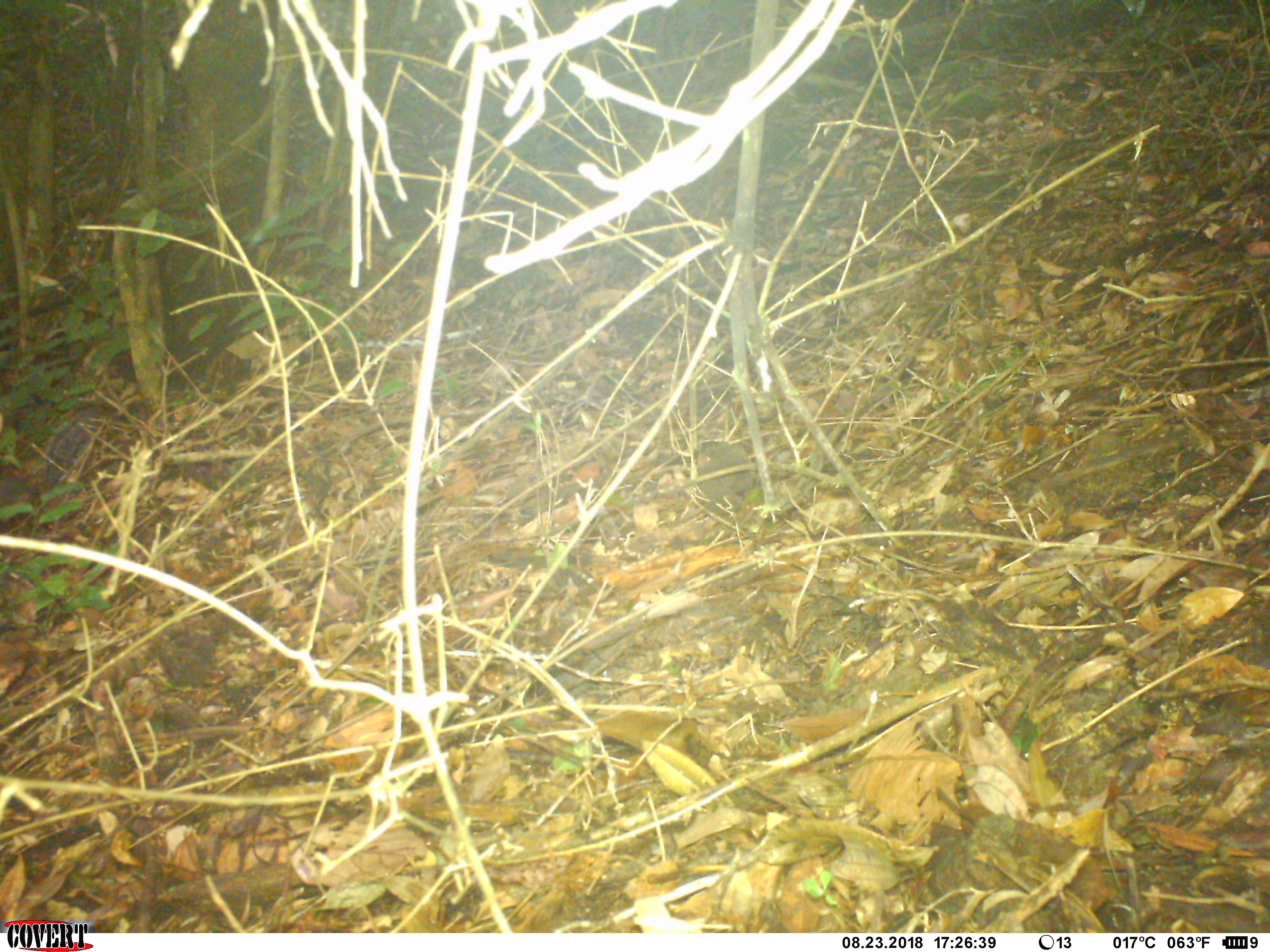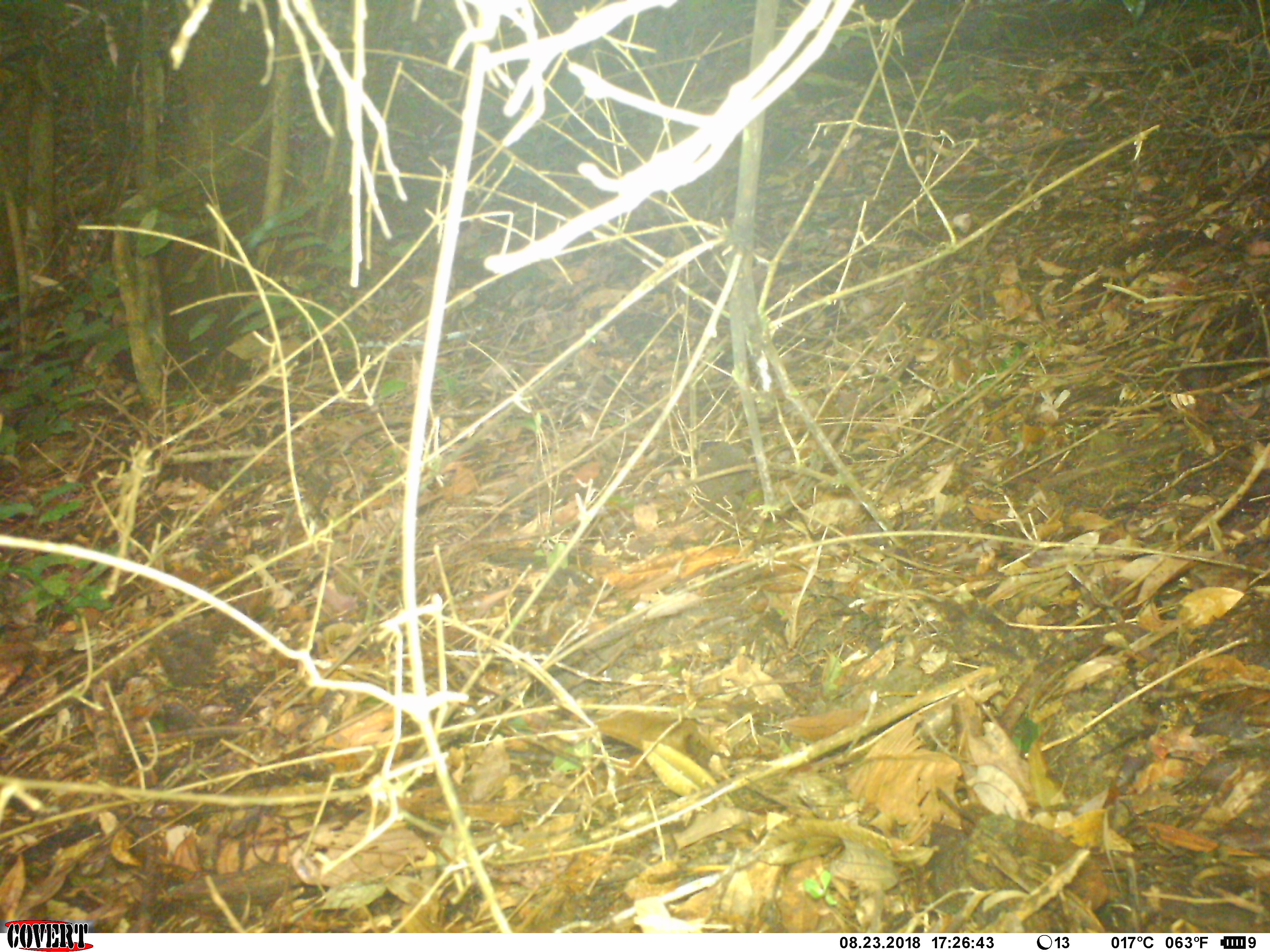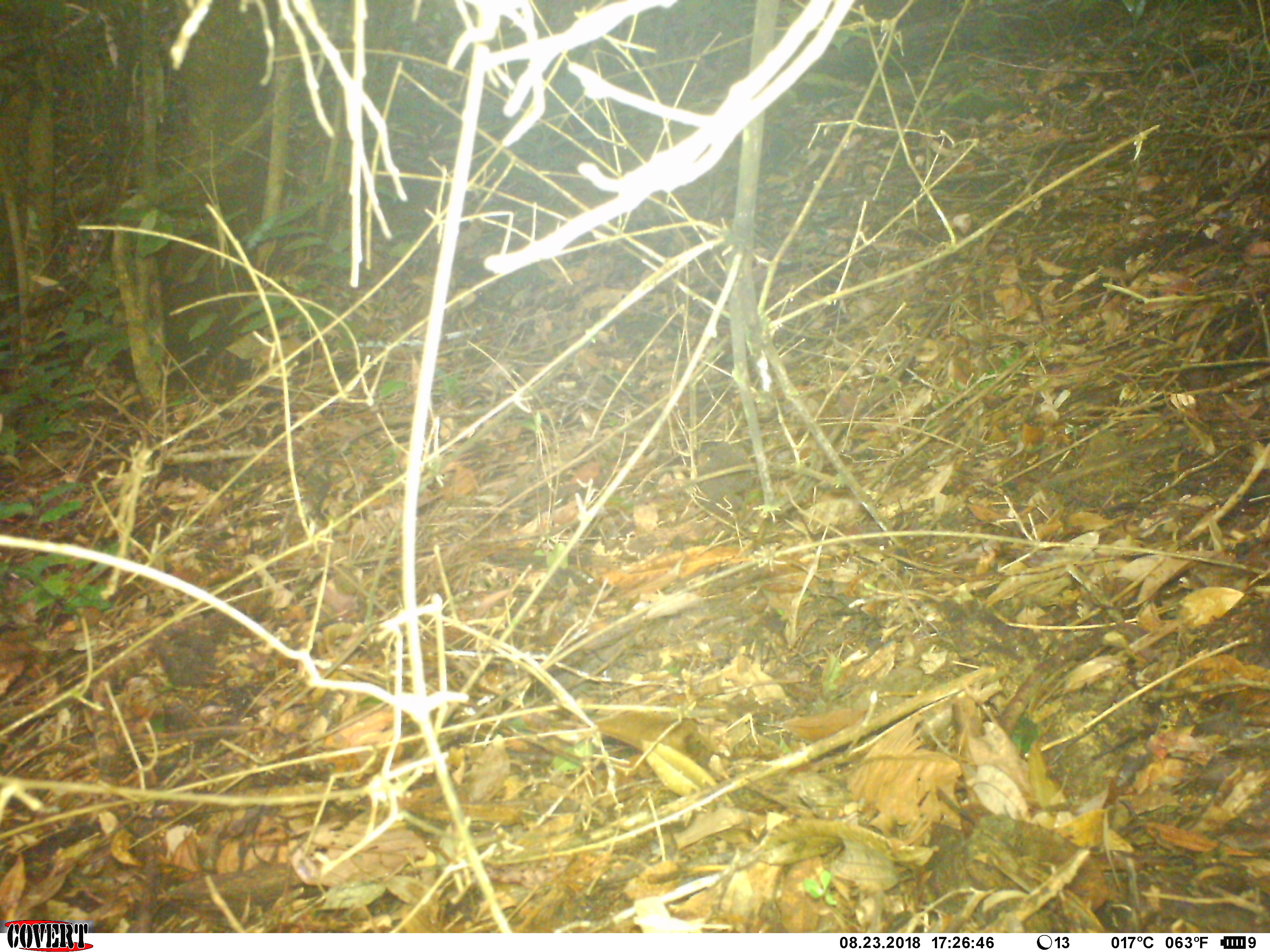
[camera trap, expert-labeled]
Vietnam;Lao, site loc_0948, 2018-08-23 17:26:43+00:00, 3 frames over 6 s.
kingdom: Animalia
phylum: Chordata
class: Mammalia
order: Rodentia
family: Sciuridae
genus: Dremomys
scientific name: Dremomys rufigenis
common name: red-cheeked squirrel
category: red cheeked squirrel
Red cheeked squirrel (red-cheeked squirrel) (Dremomys rufigenis). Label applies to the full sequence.